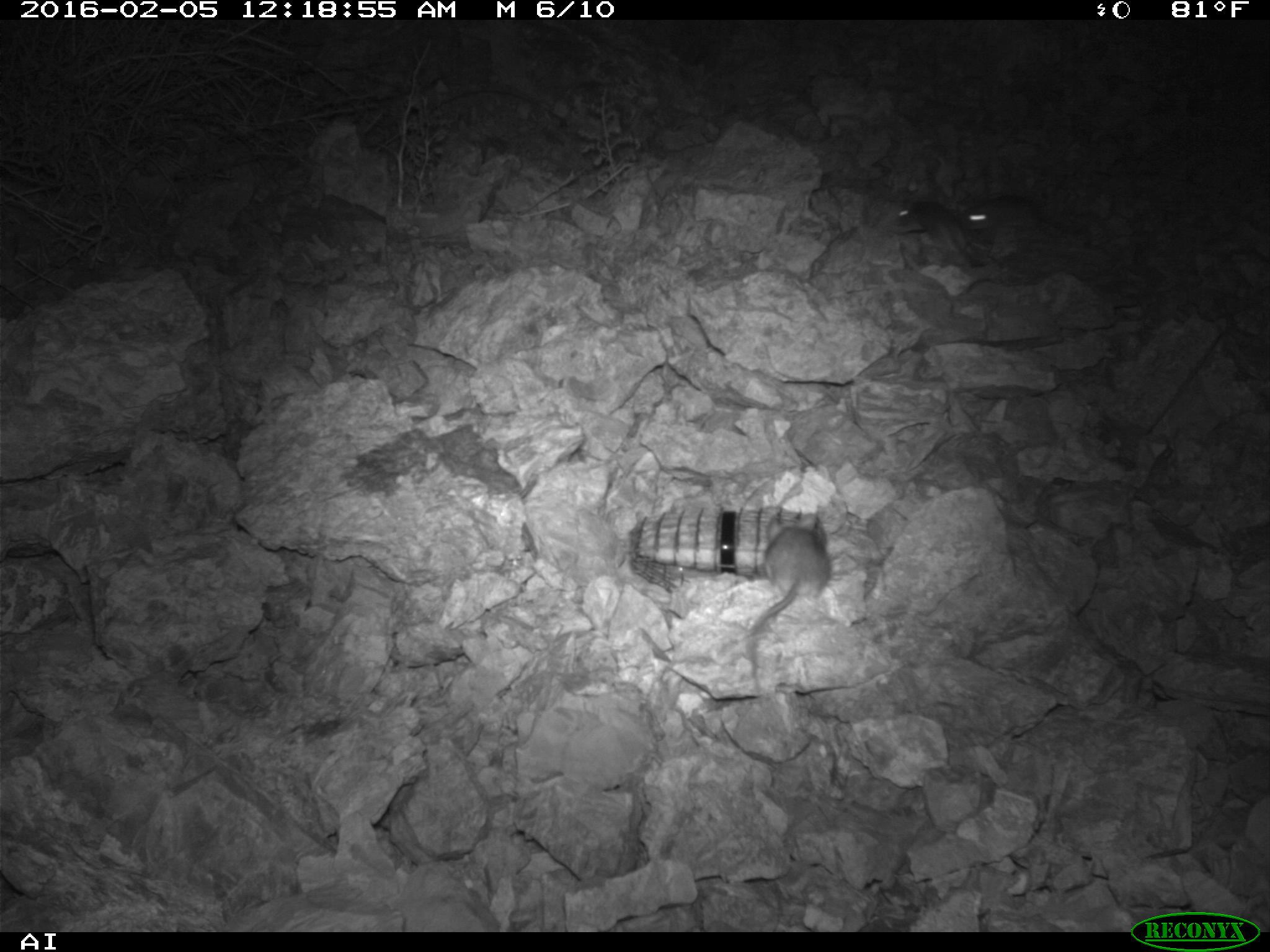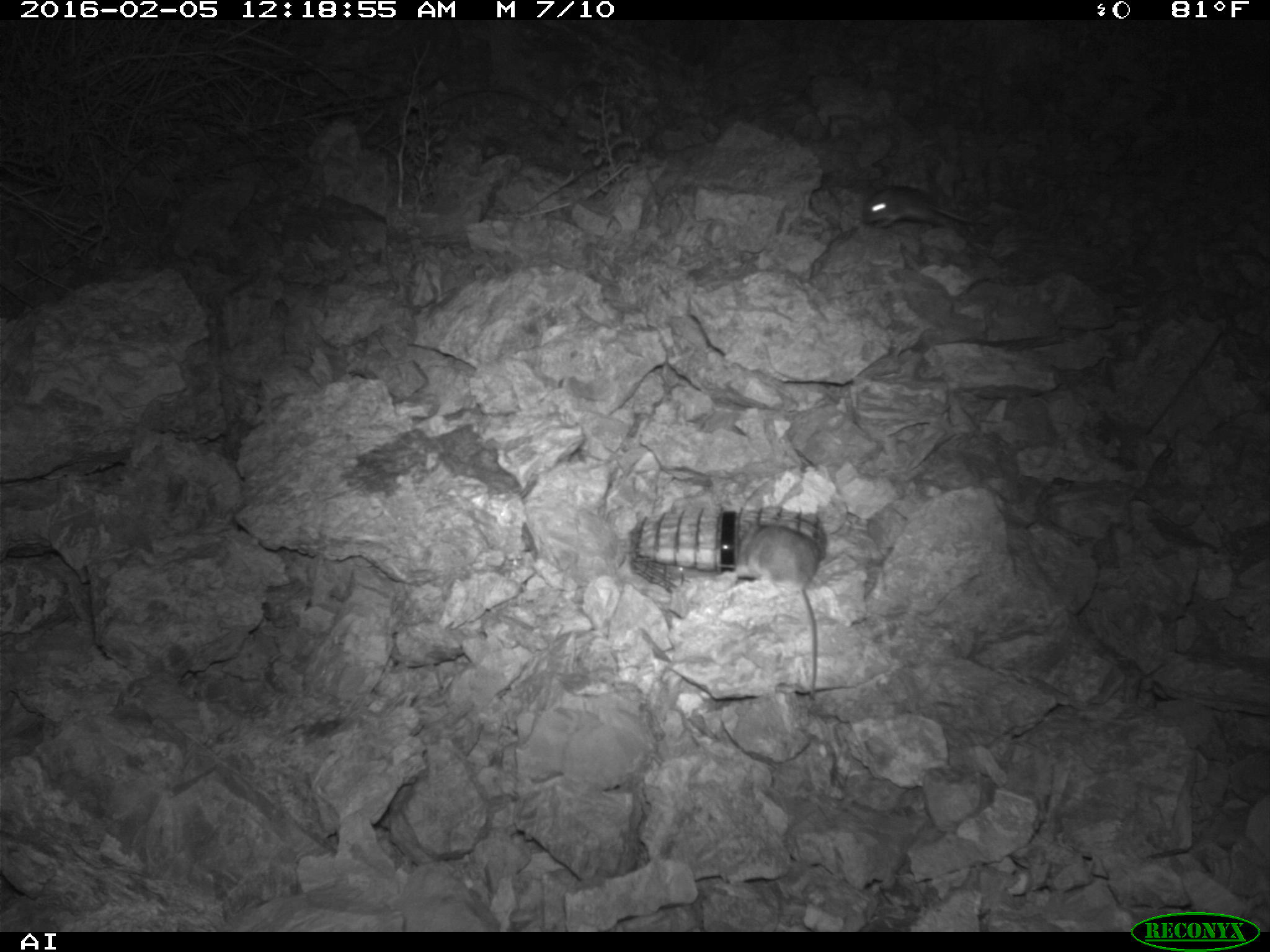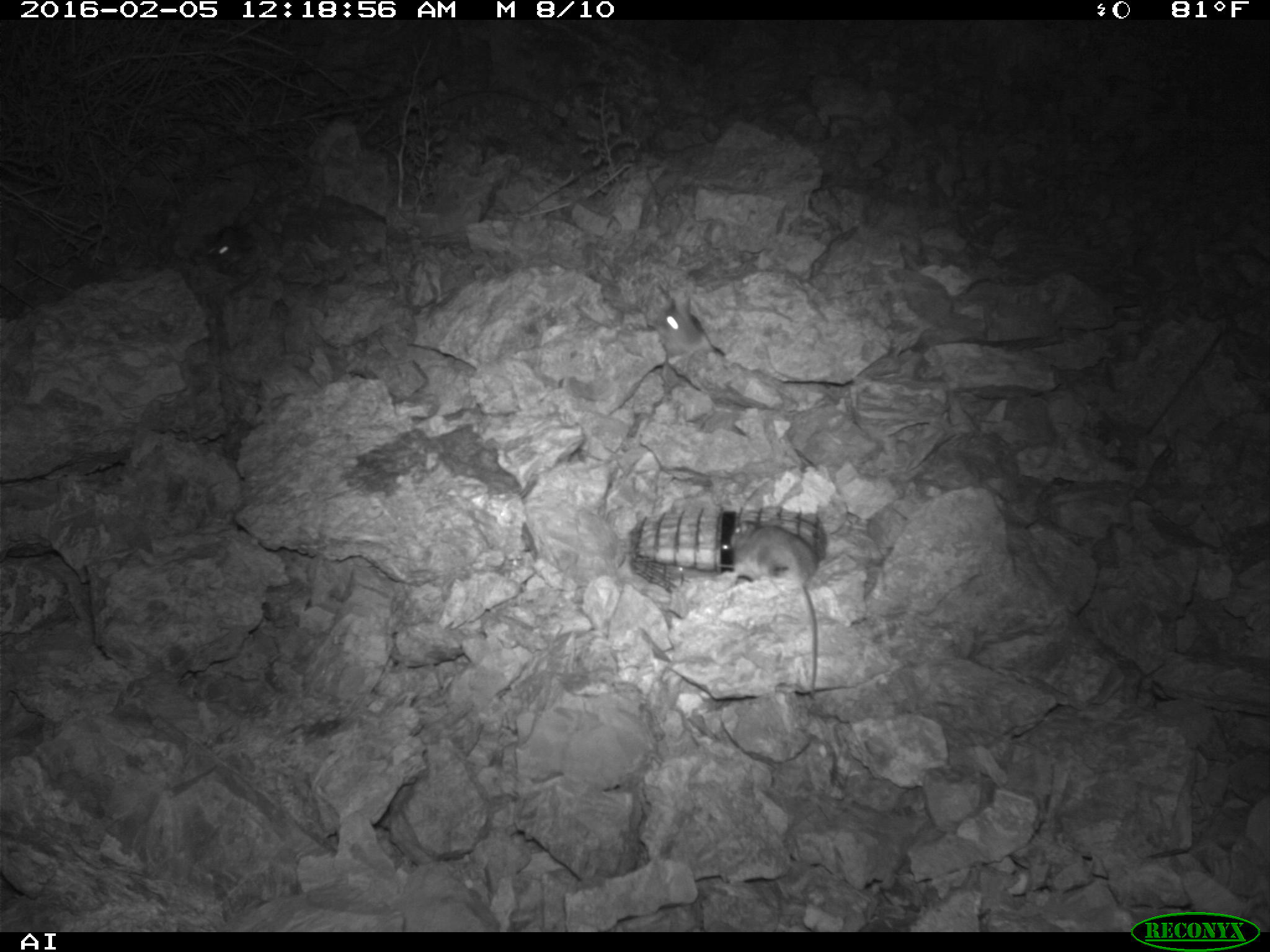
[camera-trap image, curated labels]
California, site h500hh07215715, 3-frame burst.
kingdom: Animalia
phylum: Chordata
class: Mammalia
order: Rodentia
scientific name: Rodentia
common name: rodent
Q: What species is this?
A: Rodent (Rodentia).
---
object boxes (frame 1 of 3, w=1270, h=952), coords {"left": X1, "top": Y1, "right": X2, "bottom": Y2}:
rodent: {"left": 750, "top": 512, "right": 830, "bottom": 674}; {"left": 963, "top": 195, "right": 1090, "bottom": 236}; {"left": 892, "top": 199, "right": 966, "bottom": 253}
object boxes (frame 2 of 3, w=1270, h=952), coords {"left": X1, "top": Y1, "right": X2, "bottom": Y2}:
rodent: {"left": 741, "top": 522, "right": 822, "bottom": 701}; {"left": 863, "top": 185, "right": 975, "bottom": 228}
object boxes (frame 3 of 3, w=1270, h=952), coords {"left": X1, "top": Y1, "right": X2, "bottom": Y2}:
rodent: {"left": 730, "top": 518, "right": 819, "bottom": 697}; {"left": 650, "top": 306, "right": 718, "bottom": 374}; {"left": 203, "top": 221, "right": 251, "bottom": 270}